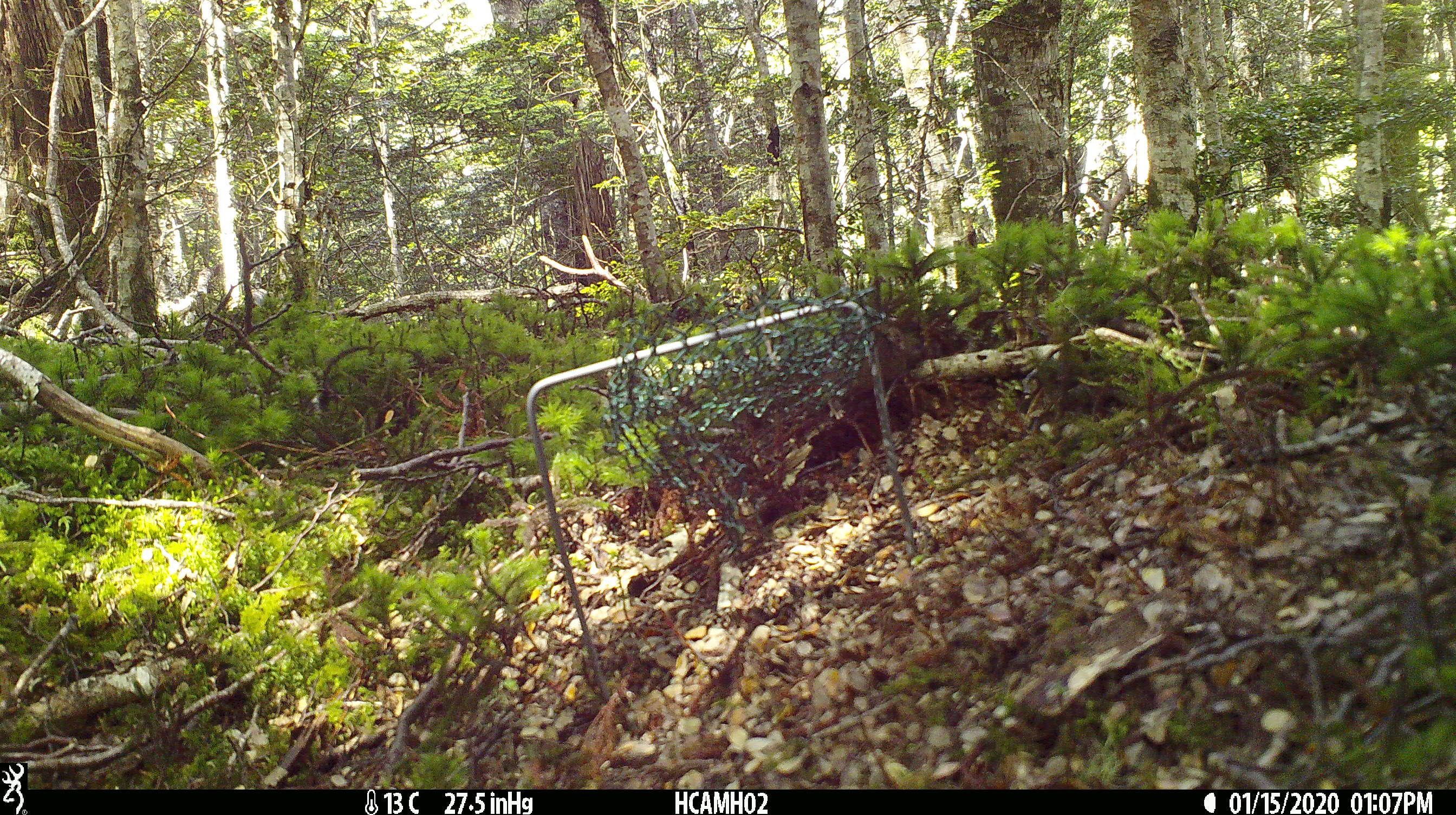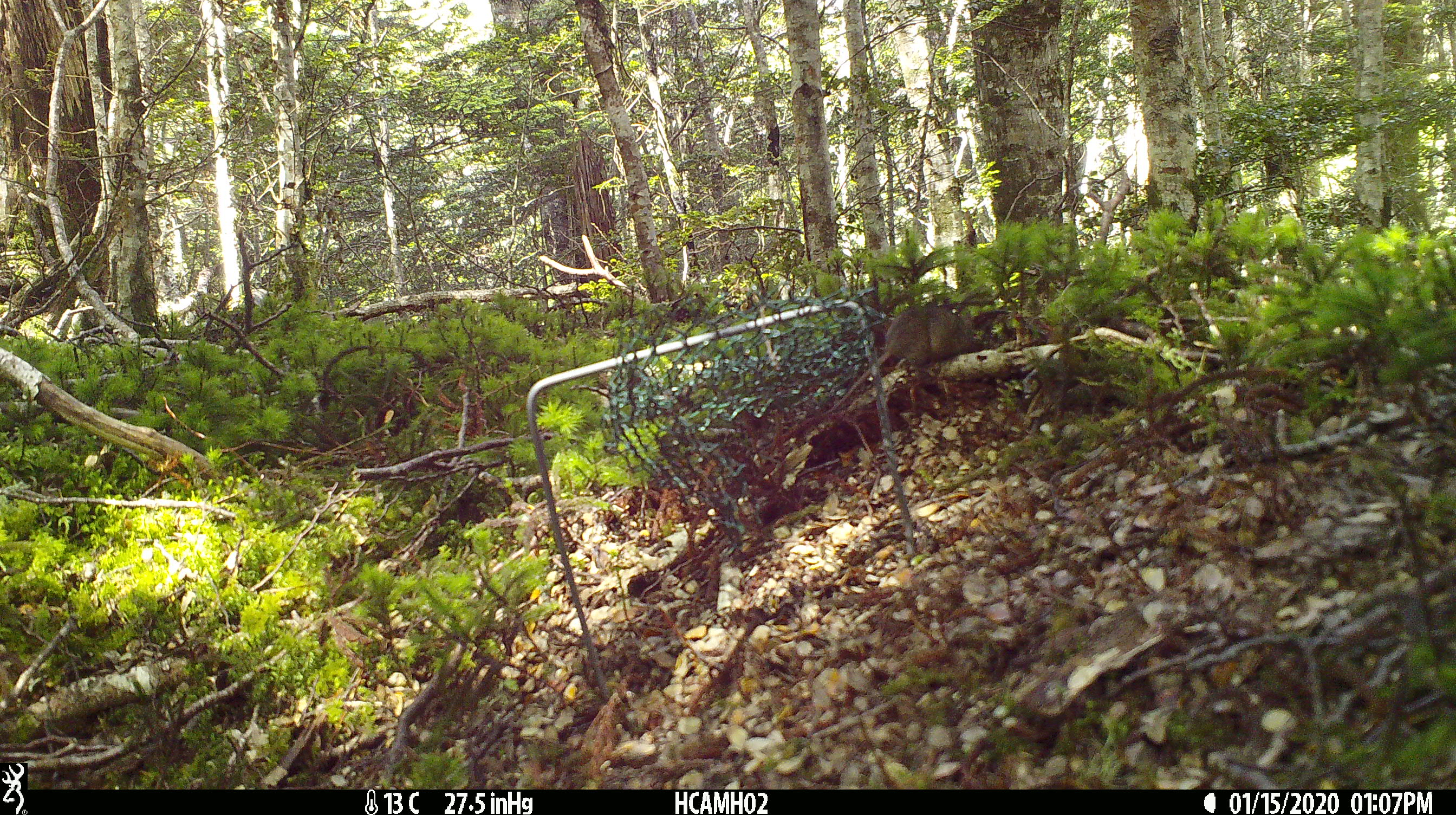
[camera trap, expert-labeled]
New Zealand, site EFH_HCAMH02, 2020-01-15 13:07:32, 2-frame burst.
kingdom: Animalia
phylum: Chordata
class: Mammalia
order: Rodentia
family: Muridae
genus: Mus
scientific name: Mus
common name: mouse